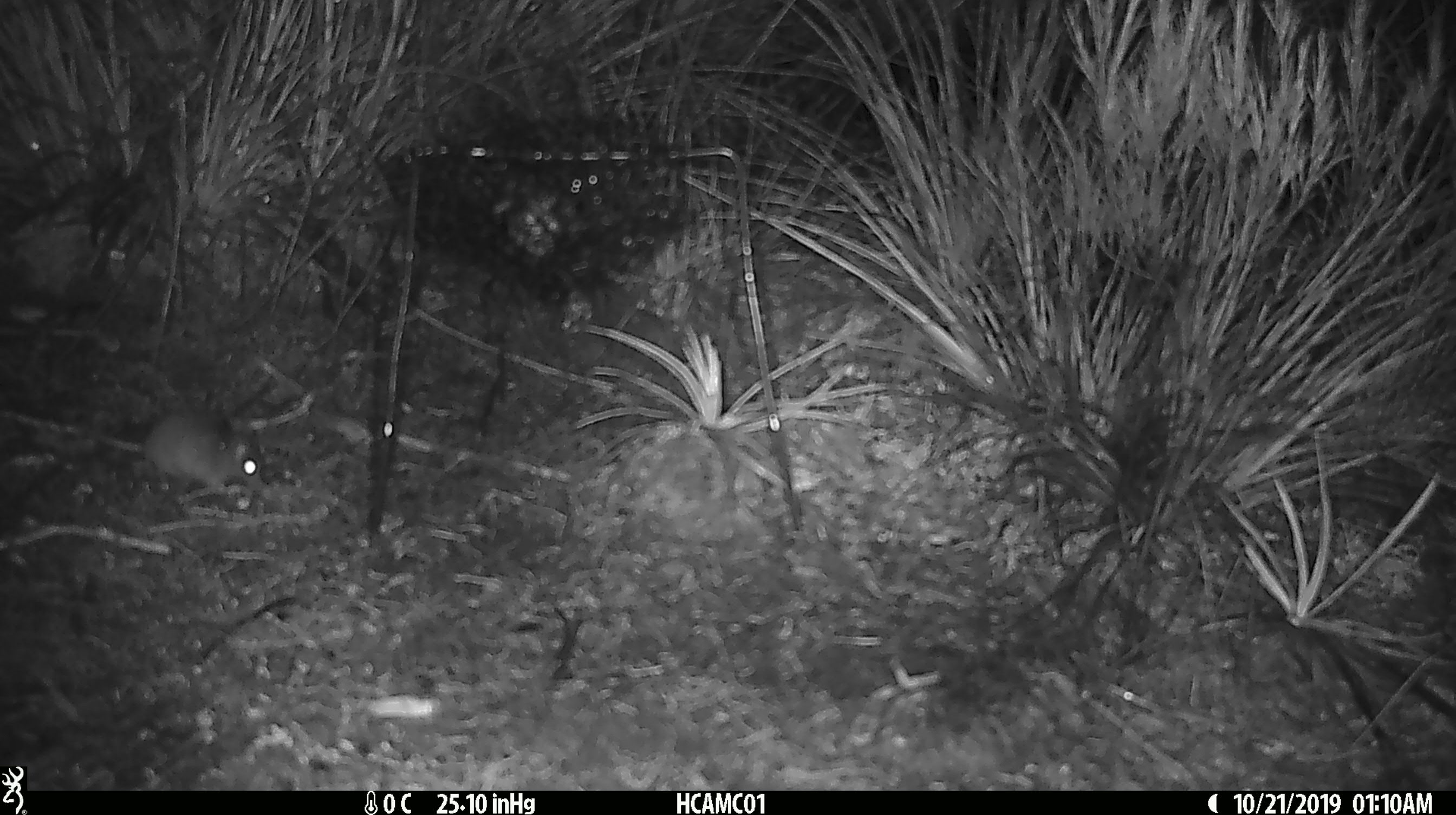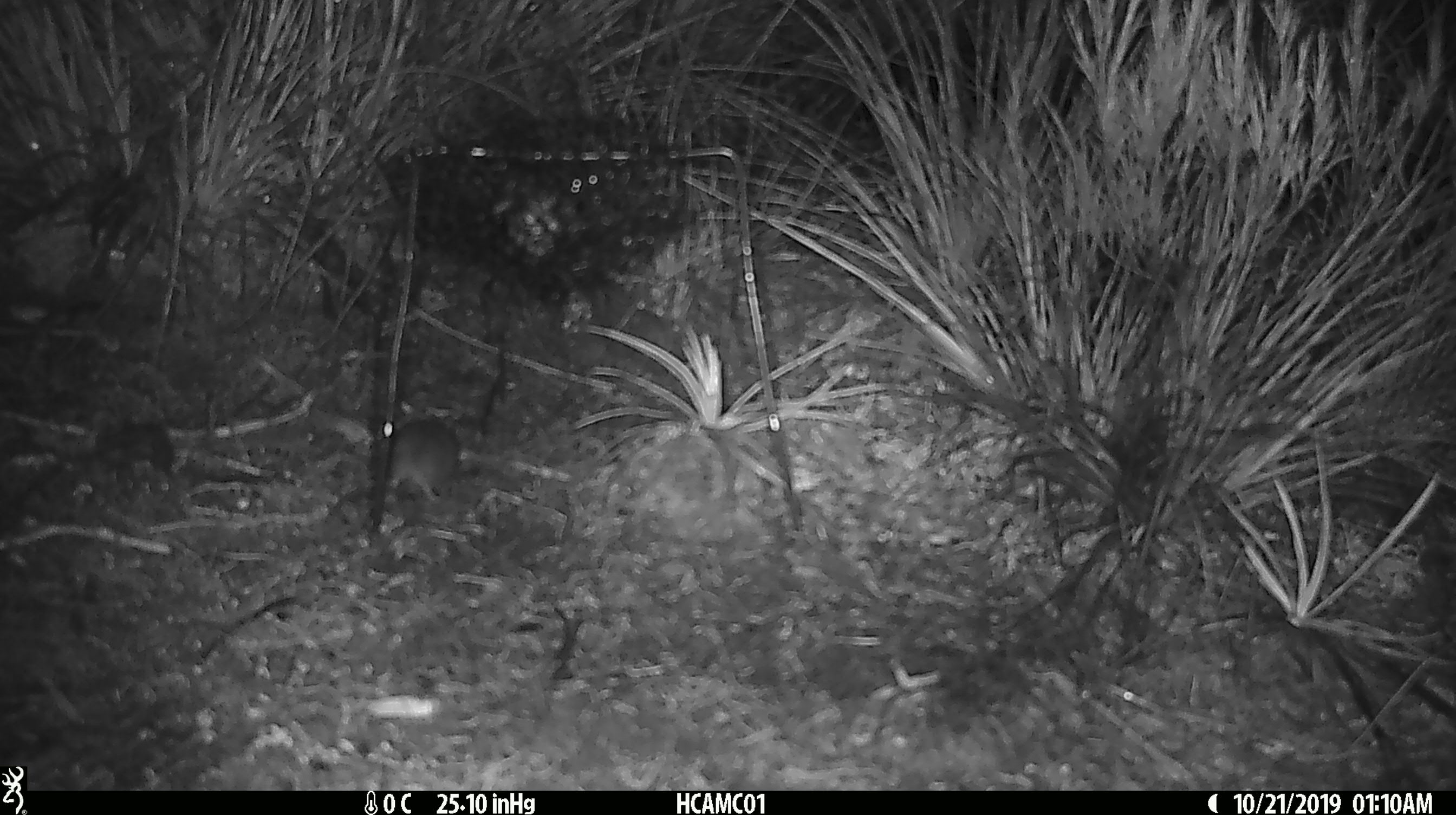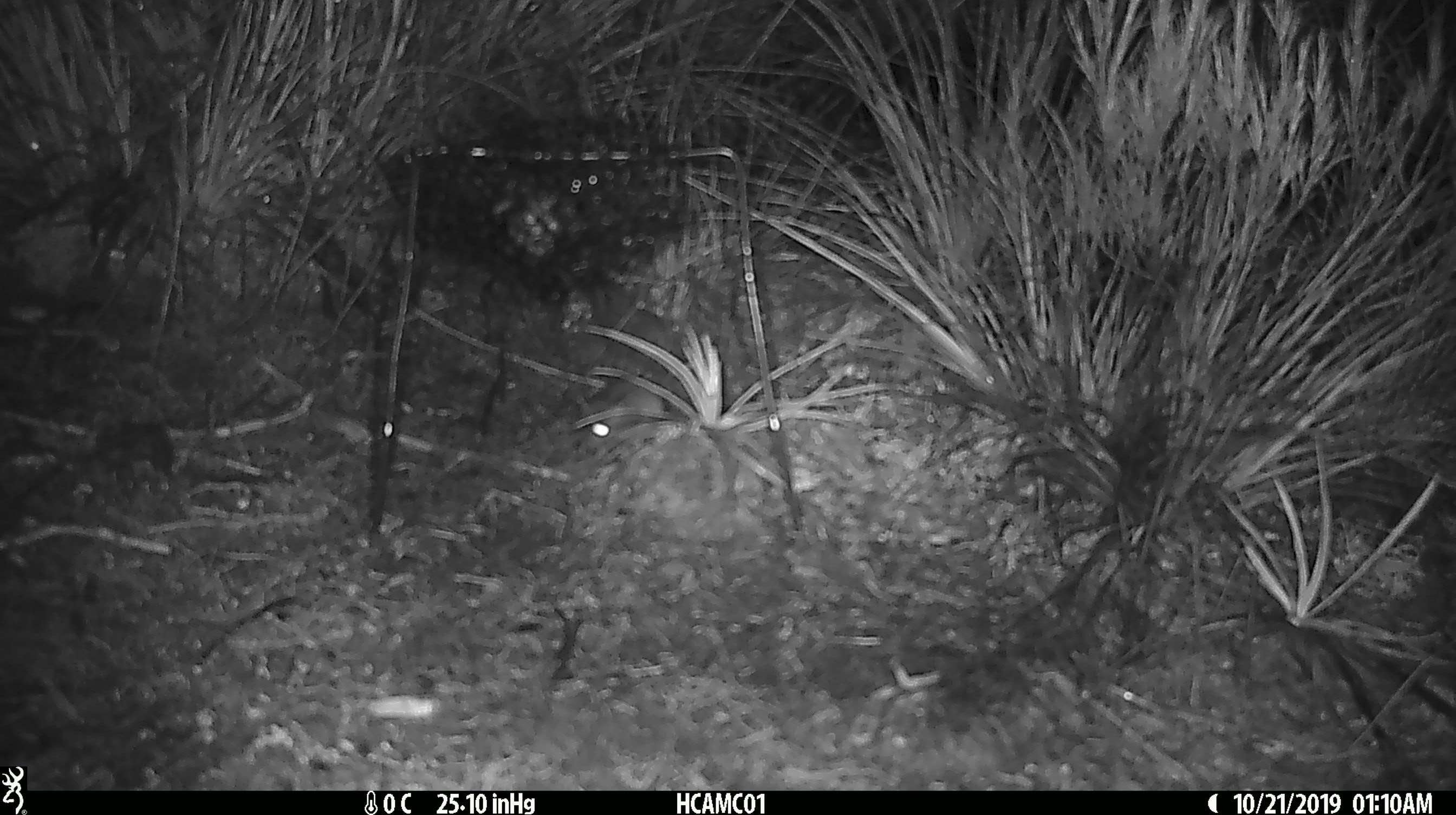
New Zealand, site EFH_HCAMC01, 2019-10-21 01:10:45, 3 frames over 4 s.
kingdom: Animalia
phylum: Chordata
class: Mammalia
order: Rodentia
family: Muridae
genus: Mus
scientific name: Mus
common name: mouse